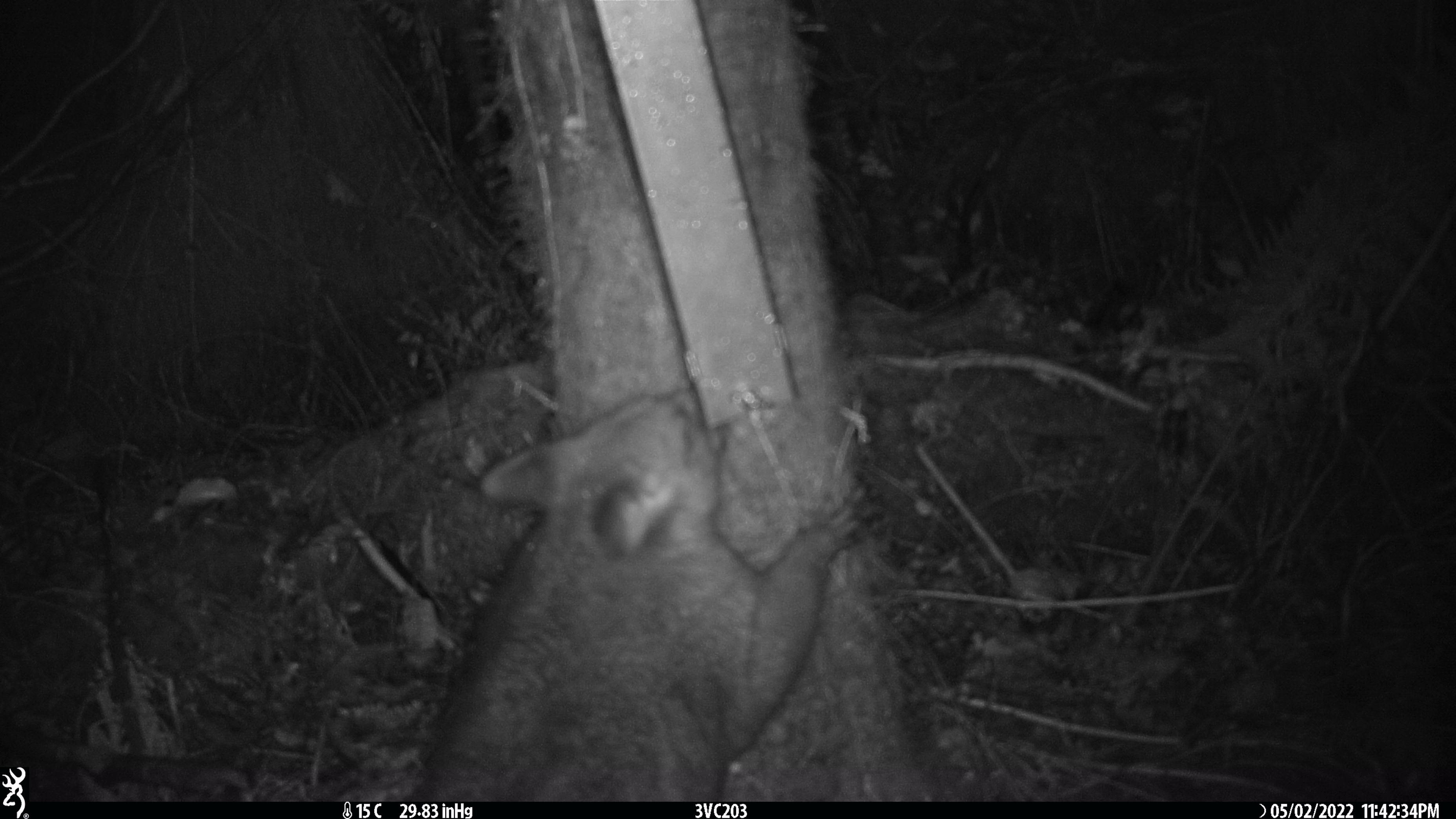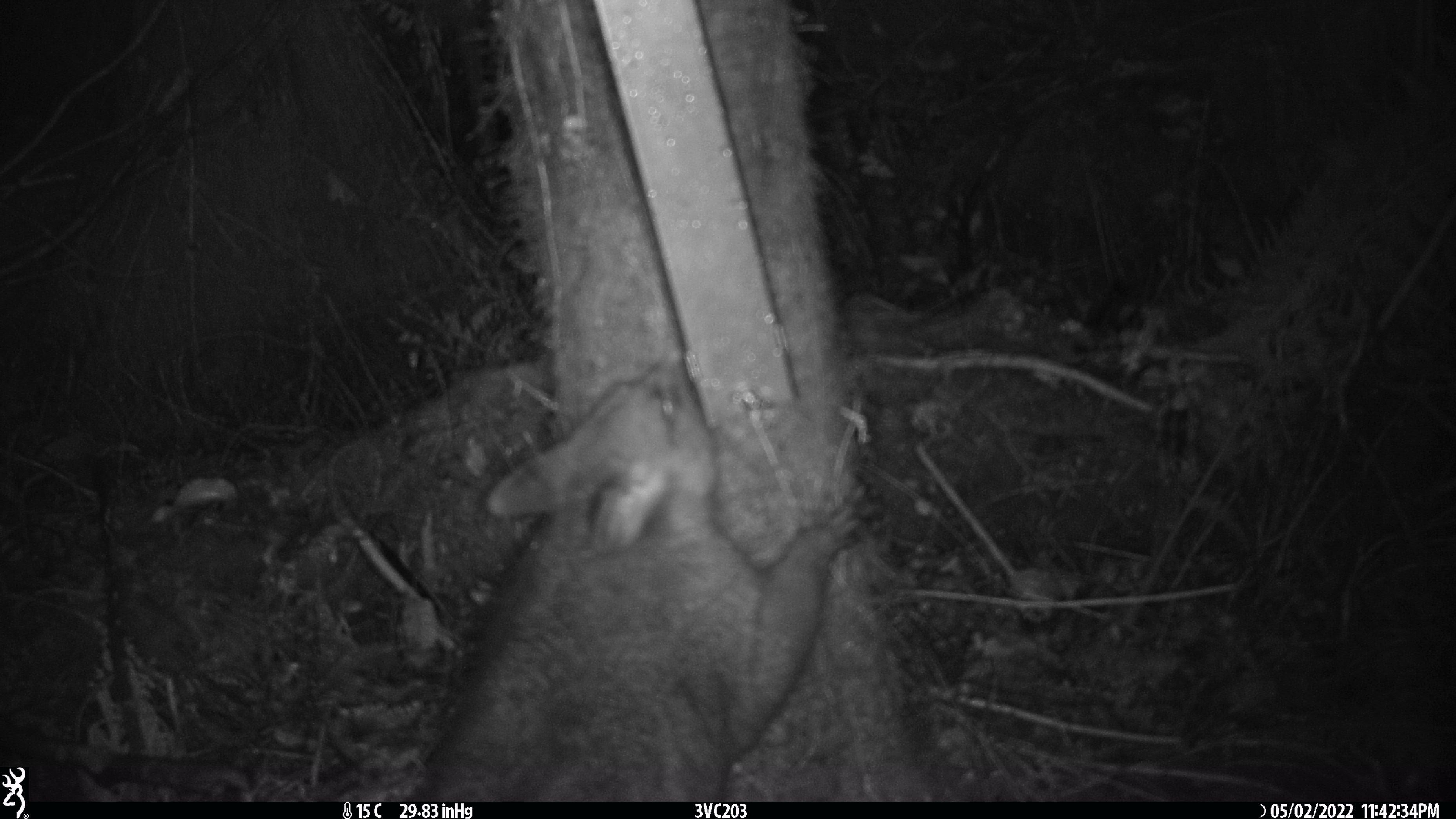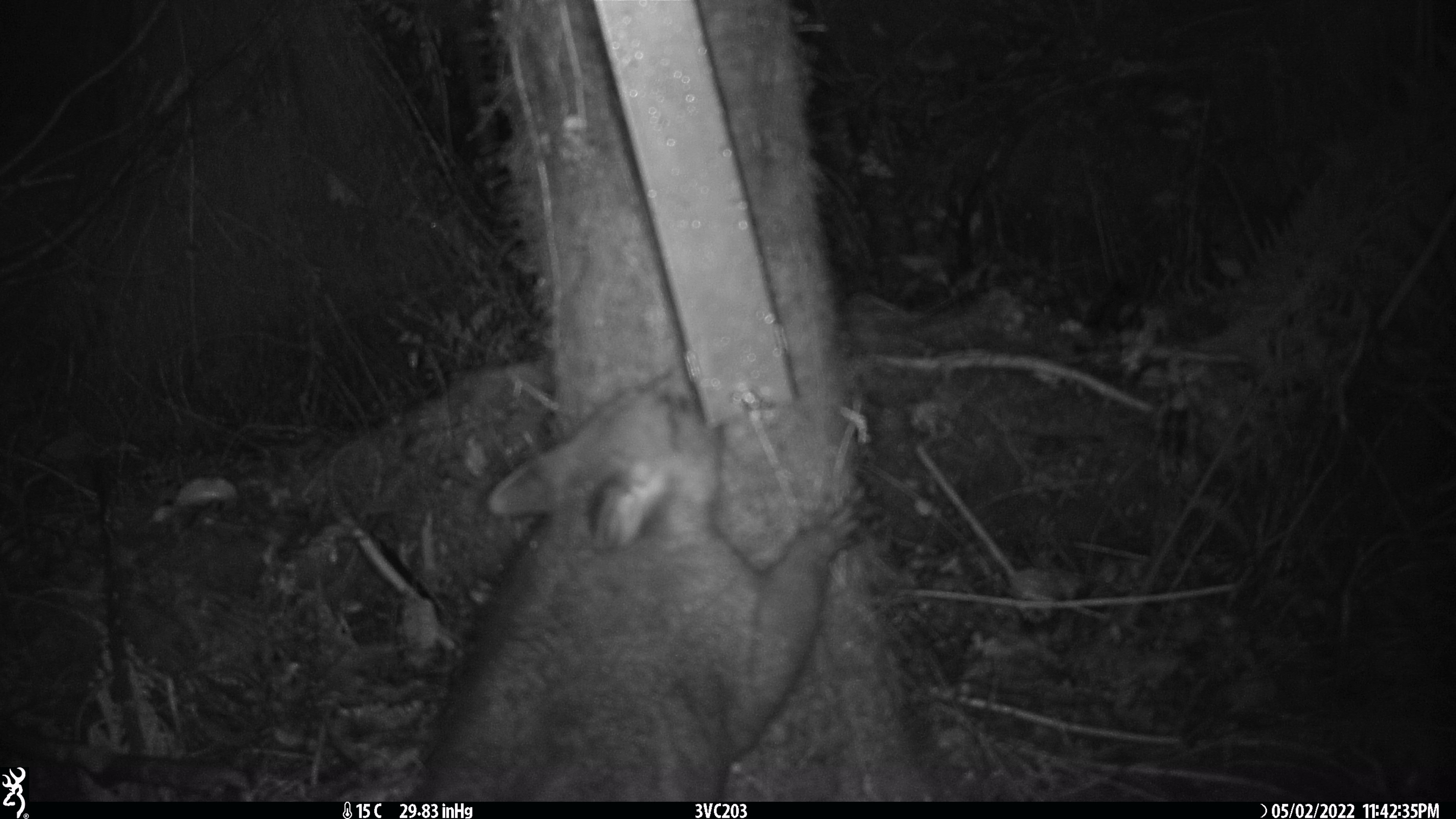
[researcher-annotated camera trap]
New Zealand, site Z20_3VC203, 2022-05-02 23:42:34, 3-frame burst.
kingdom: Animalia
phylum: Chordata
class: Mammalia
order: Diprotodontia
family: Phalangeridae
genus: Trichosurus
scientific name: Trichosurus vulpecula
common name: common brushtail possum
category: possum